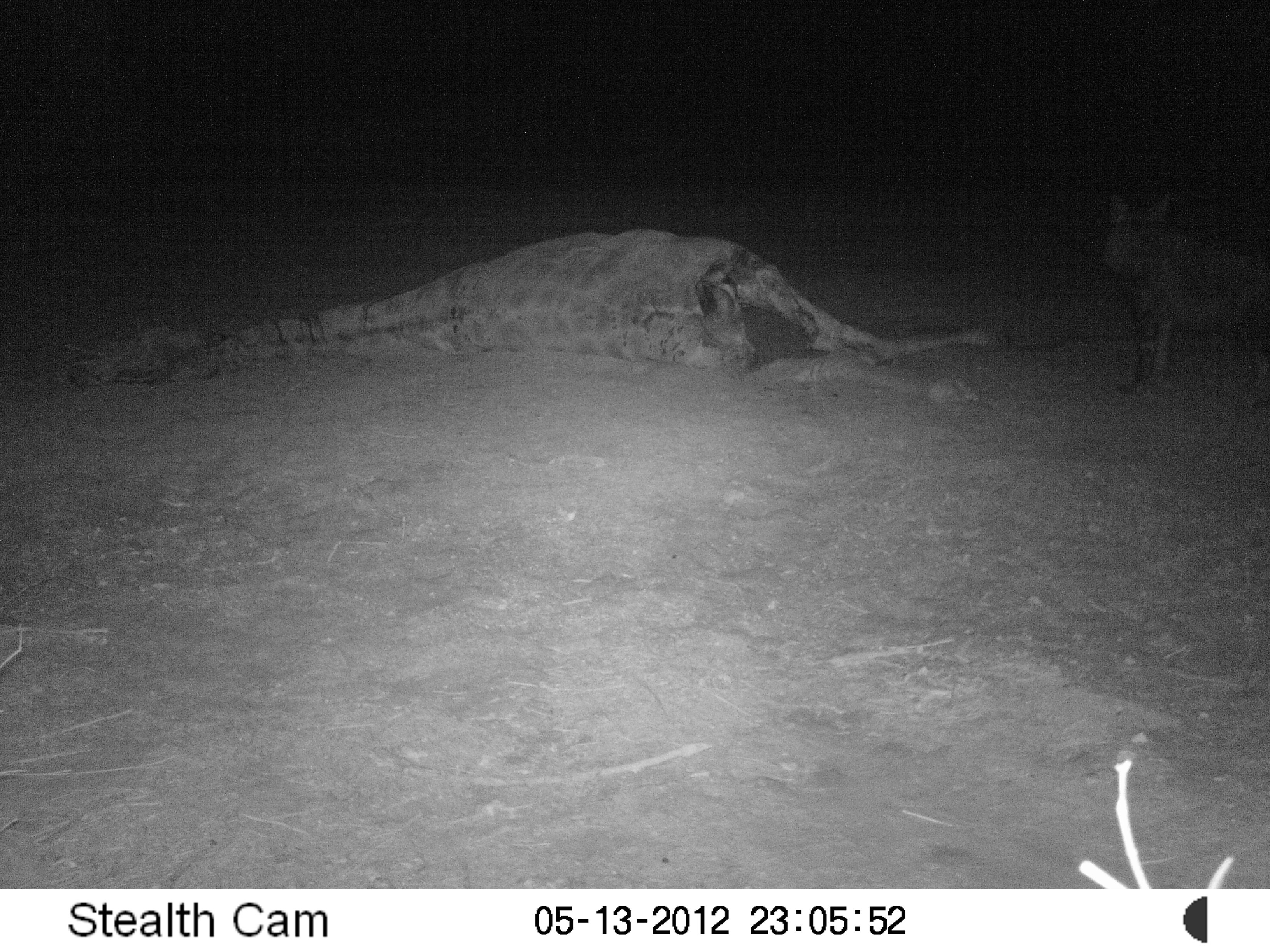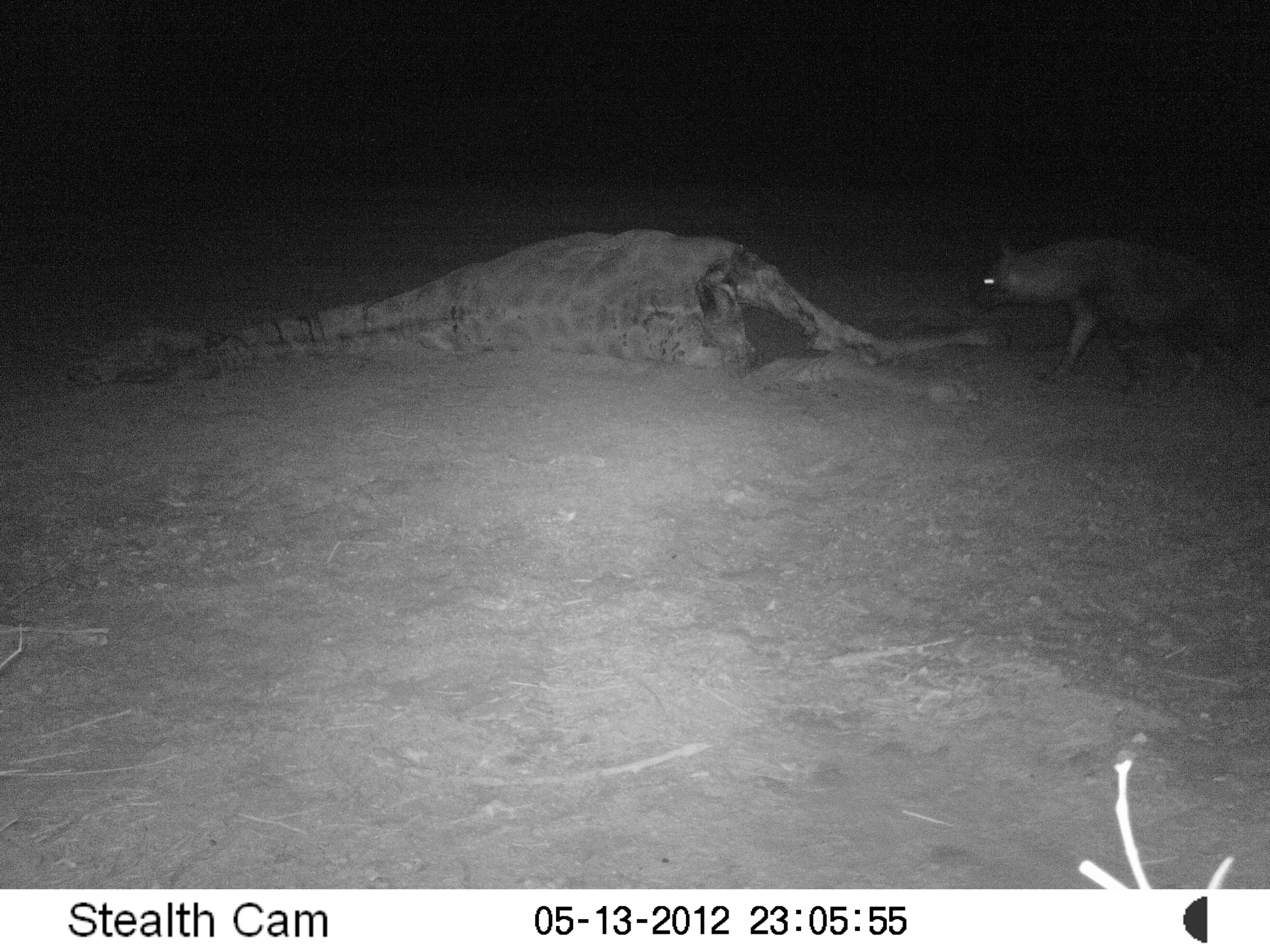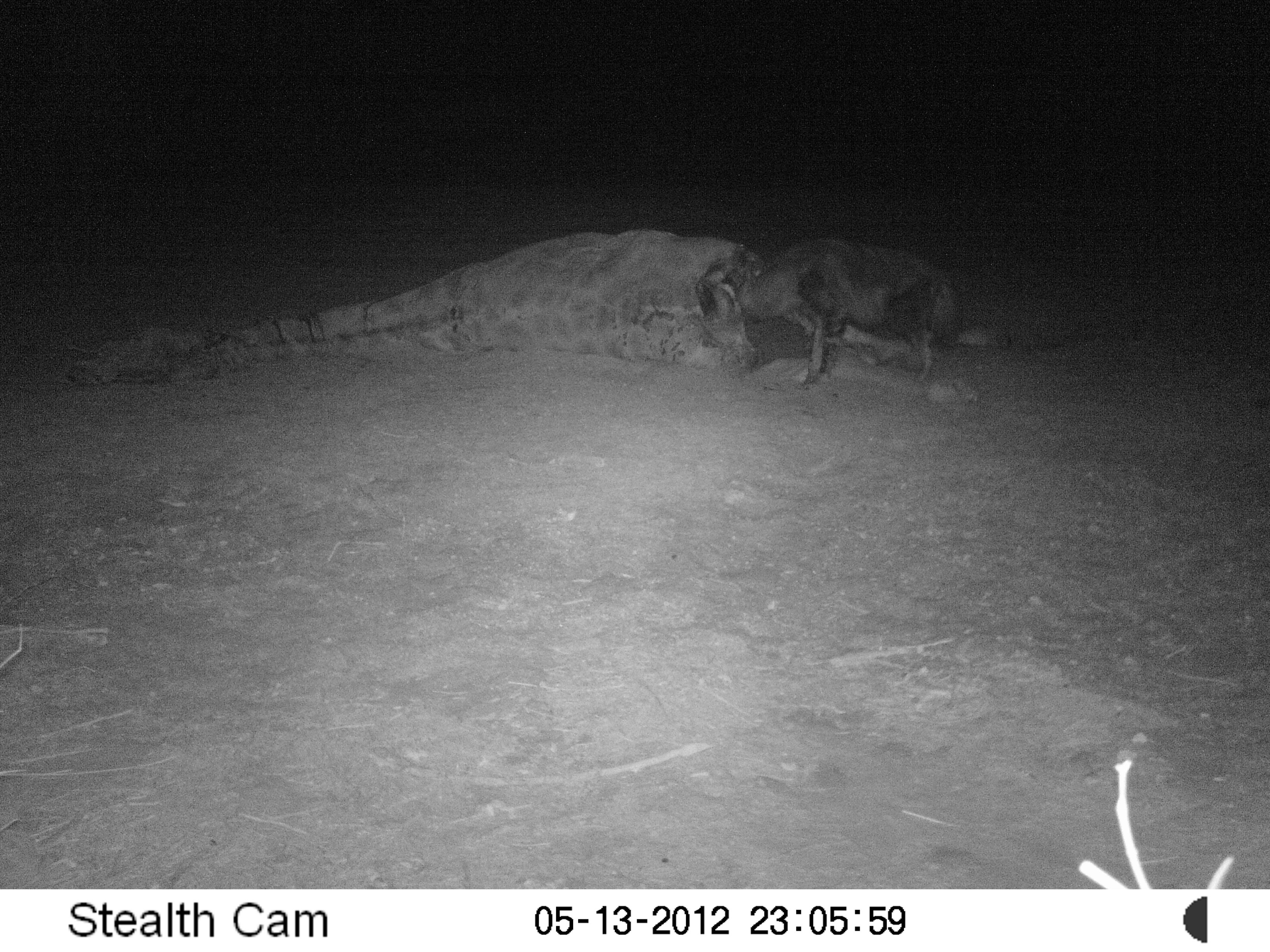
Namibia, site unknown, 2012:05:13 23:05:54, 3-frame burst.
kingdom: Animalia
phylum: Chordata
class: Mammalia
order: Carnivora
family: Hyaenidae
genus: Parahyaena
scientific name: Parahyaena brunnea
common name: brown hyena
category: hyaena brunnea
Hyaena brunnea (brown hyena) (Parahyaena brunnea).